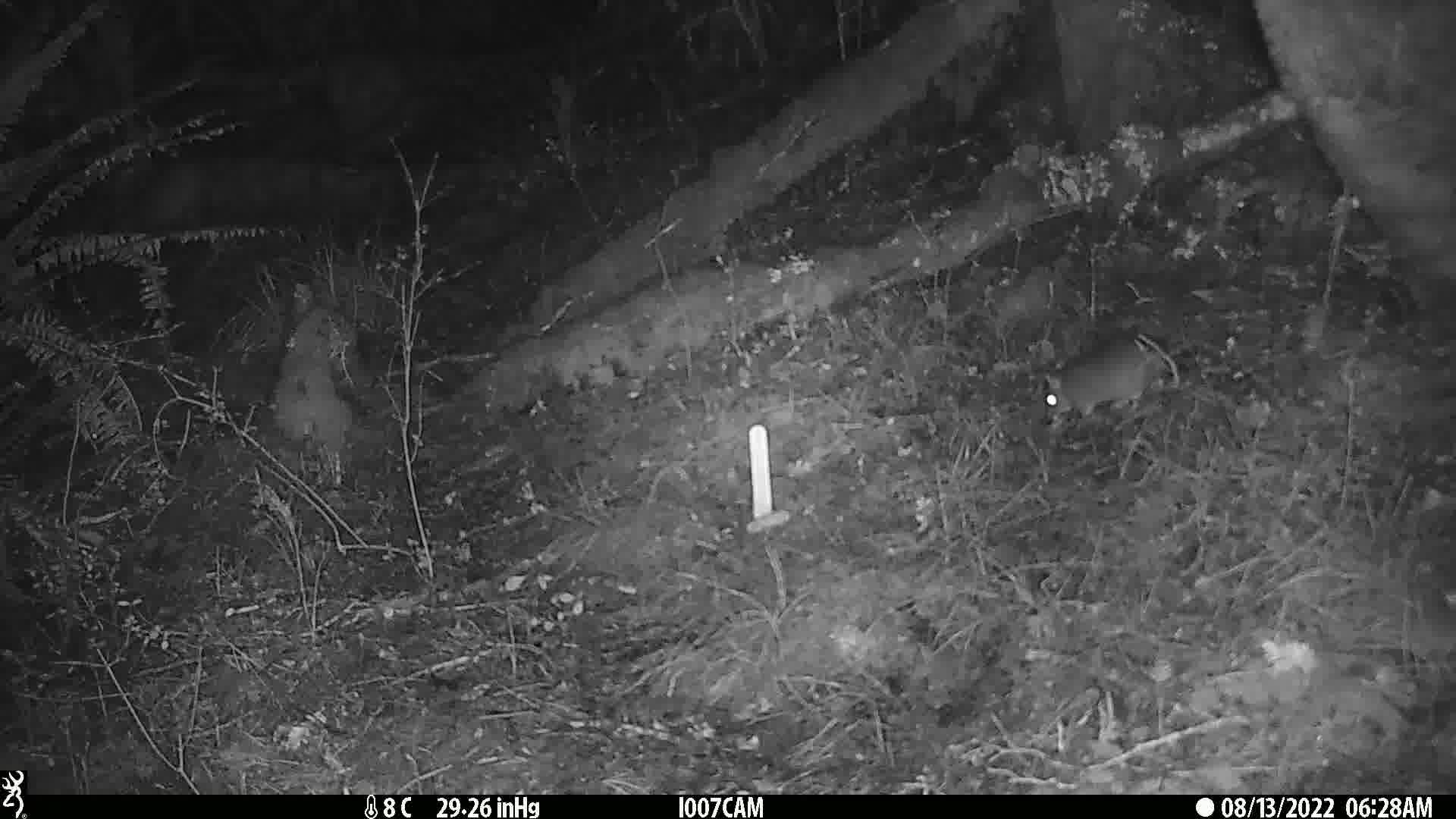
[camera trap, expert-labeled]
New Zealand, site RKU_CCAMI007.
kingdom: Animalia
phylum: Chordata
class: Mammalia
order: Rodentia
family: Muridae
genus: Rattus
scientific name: Rattus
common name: rat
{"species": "rat (Rattus)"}